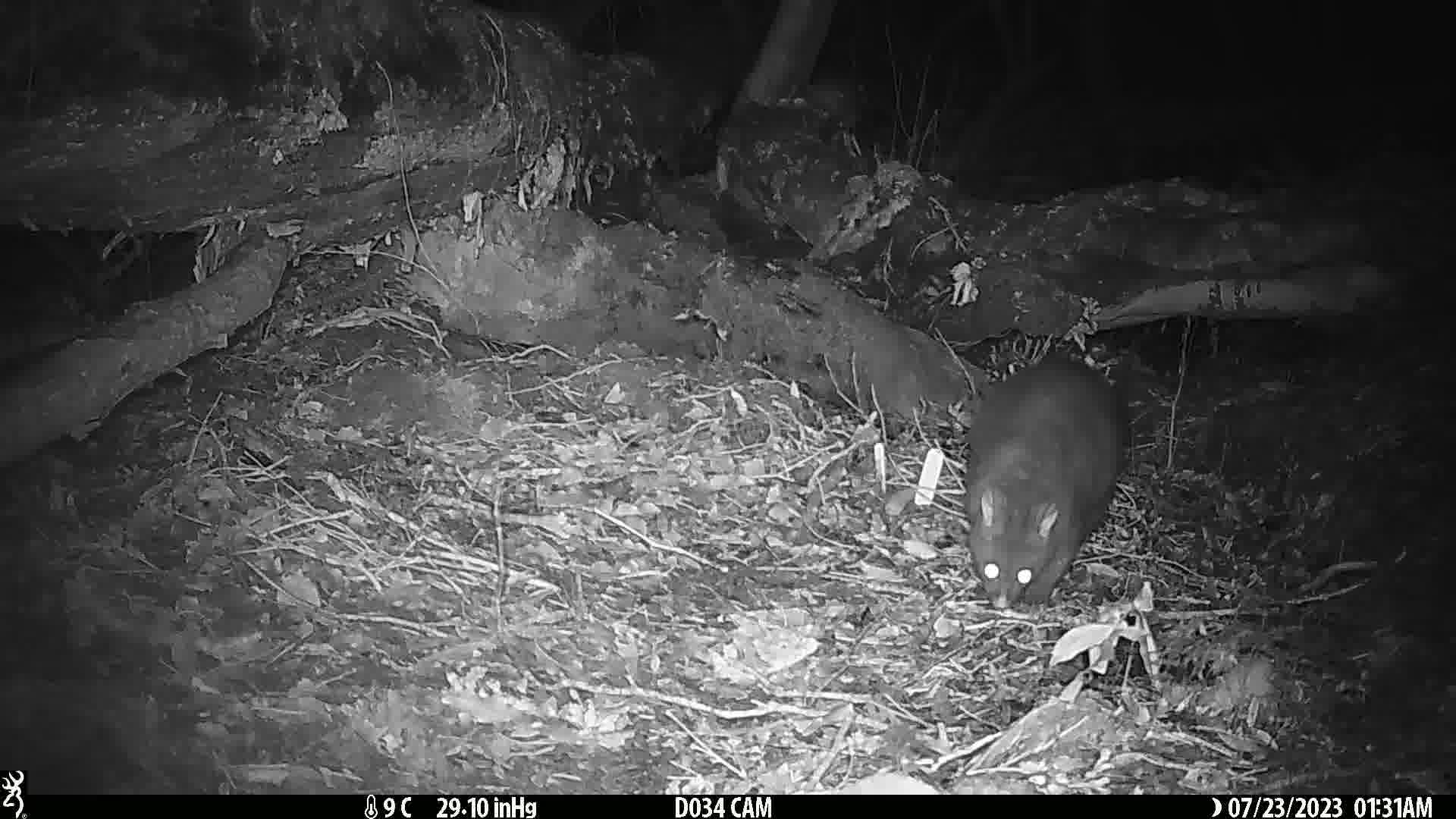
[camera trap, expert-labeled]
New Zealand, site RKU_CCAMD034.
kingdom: Animalia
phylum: Chordata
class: Mammalia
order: Diprotodontia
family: Phalangeridae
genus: Trichosurus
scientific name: Trichosurus vulpecula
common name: common brushtail possum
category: possum